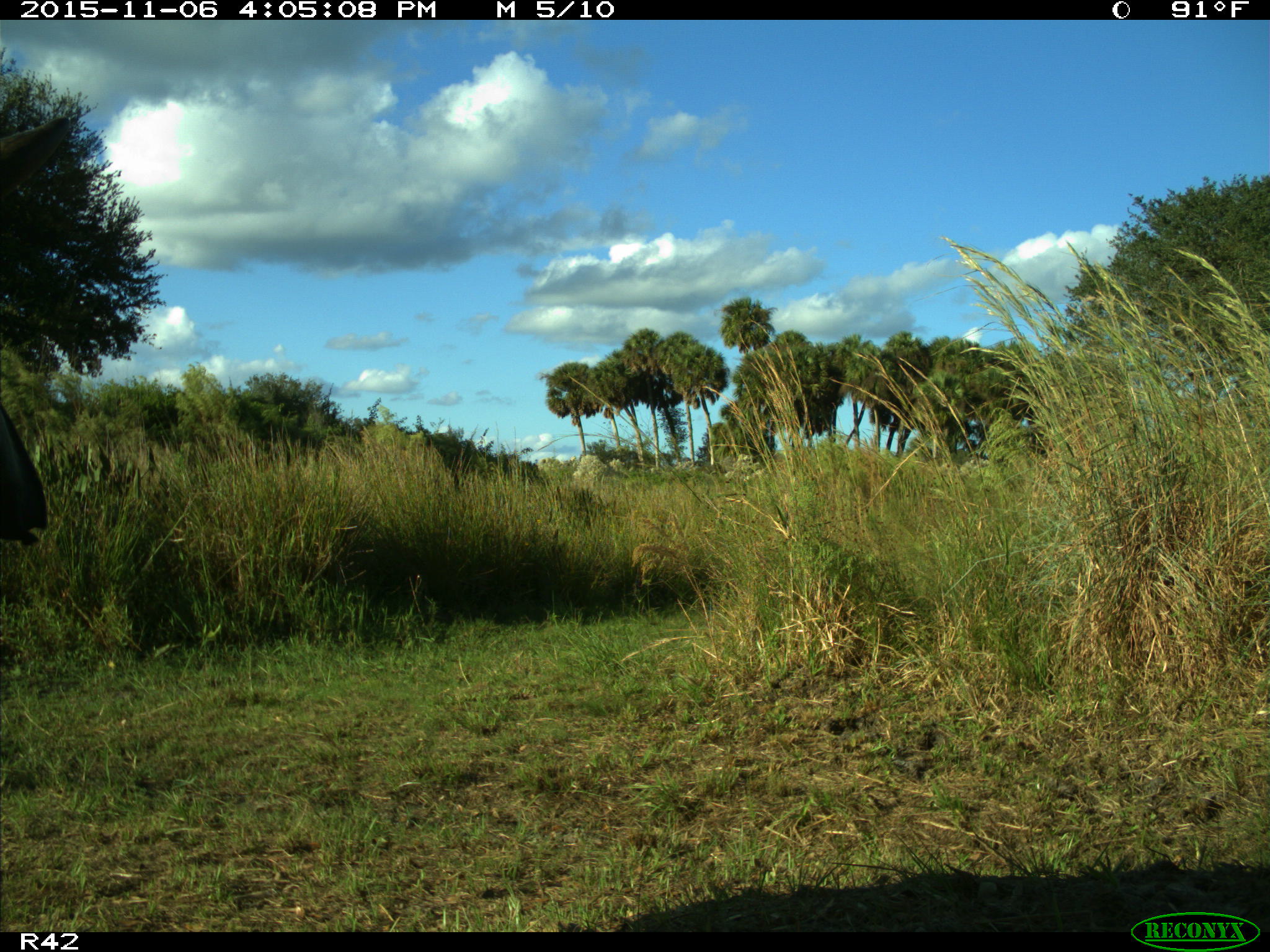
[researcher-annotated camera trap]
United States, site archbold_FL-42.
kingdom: Animalia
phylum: Chordata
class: Mammalia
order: Artiodactyla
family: Bovidae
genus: Bos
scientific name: Bos taurus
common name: domestic cow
Bos taurus (domestic cow).